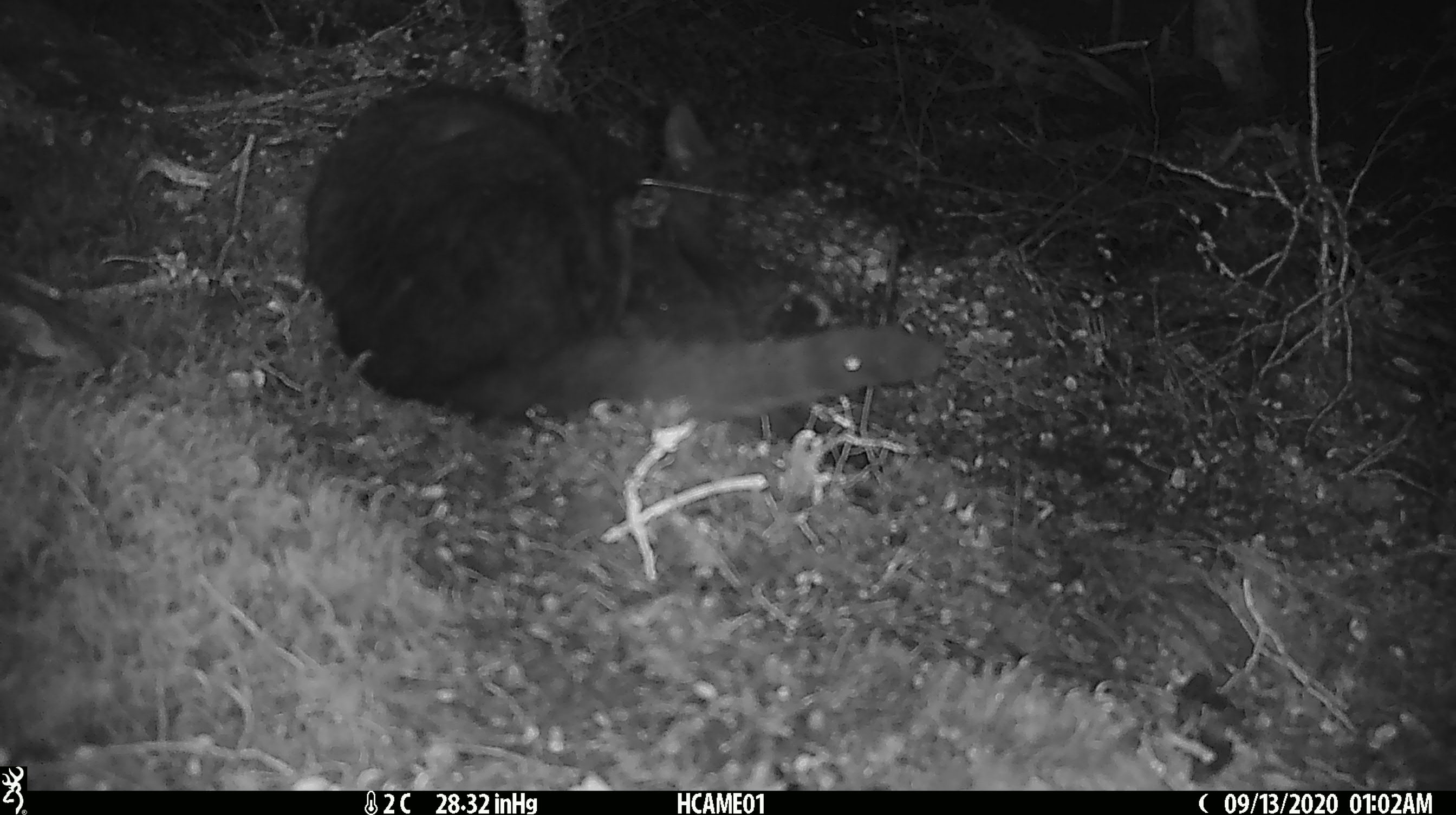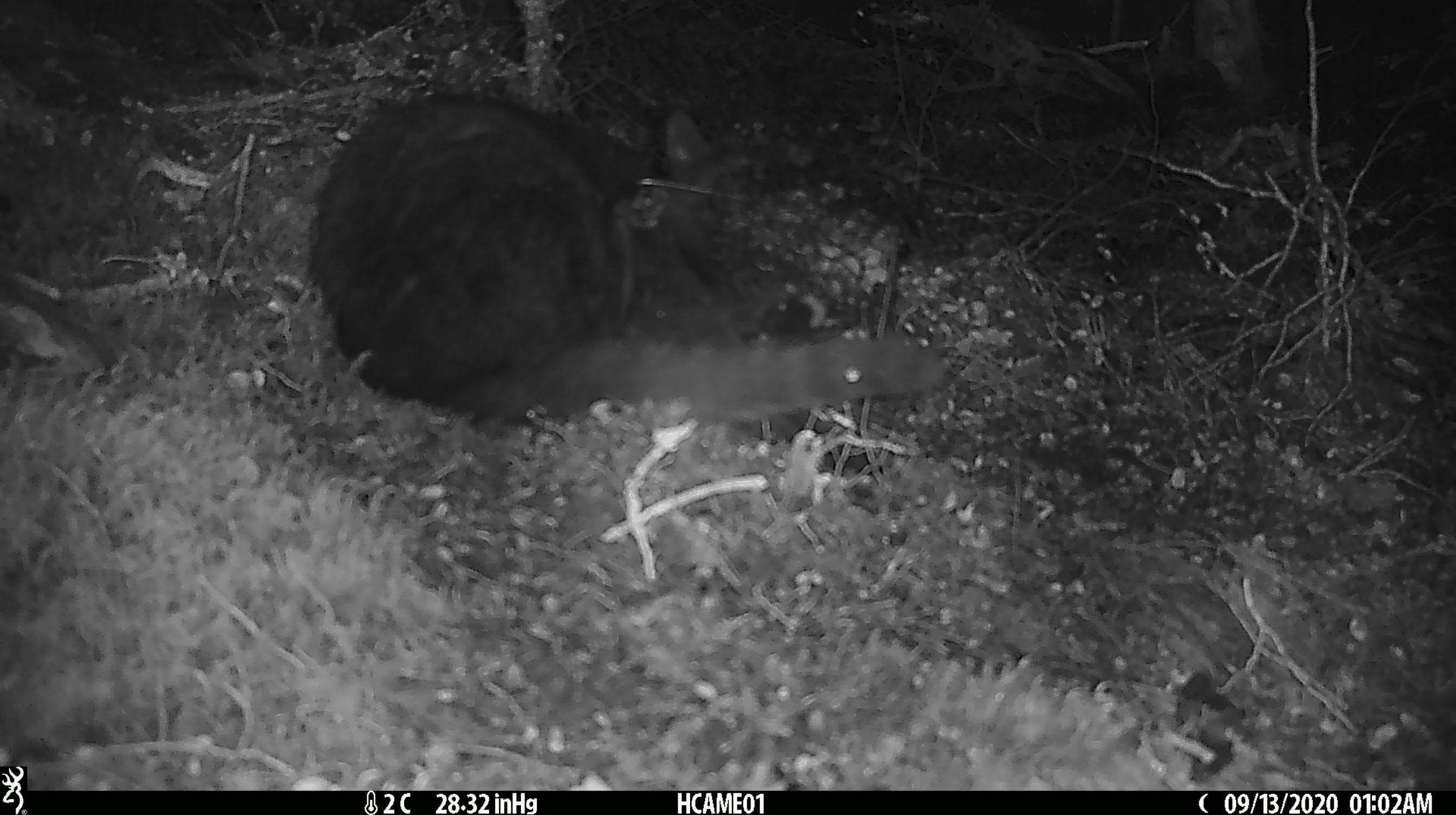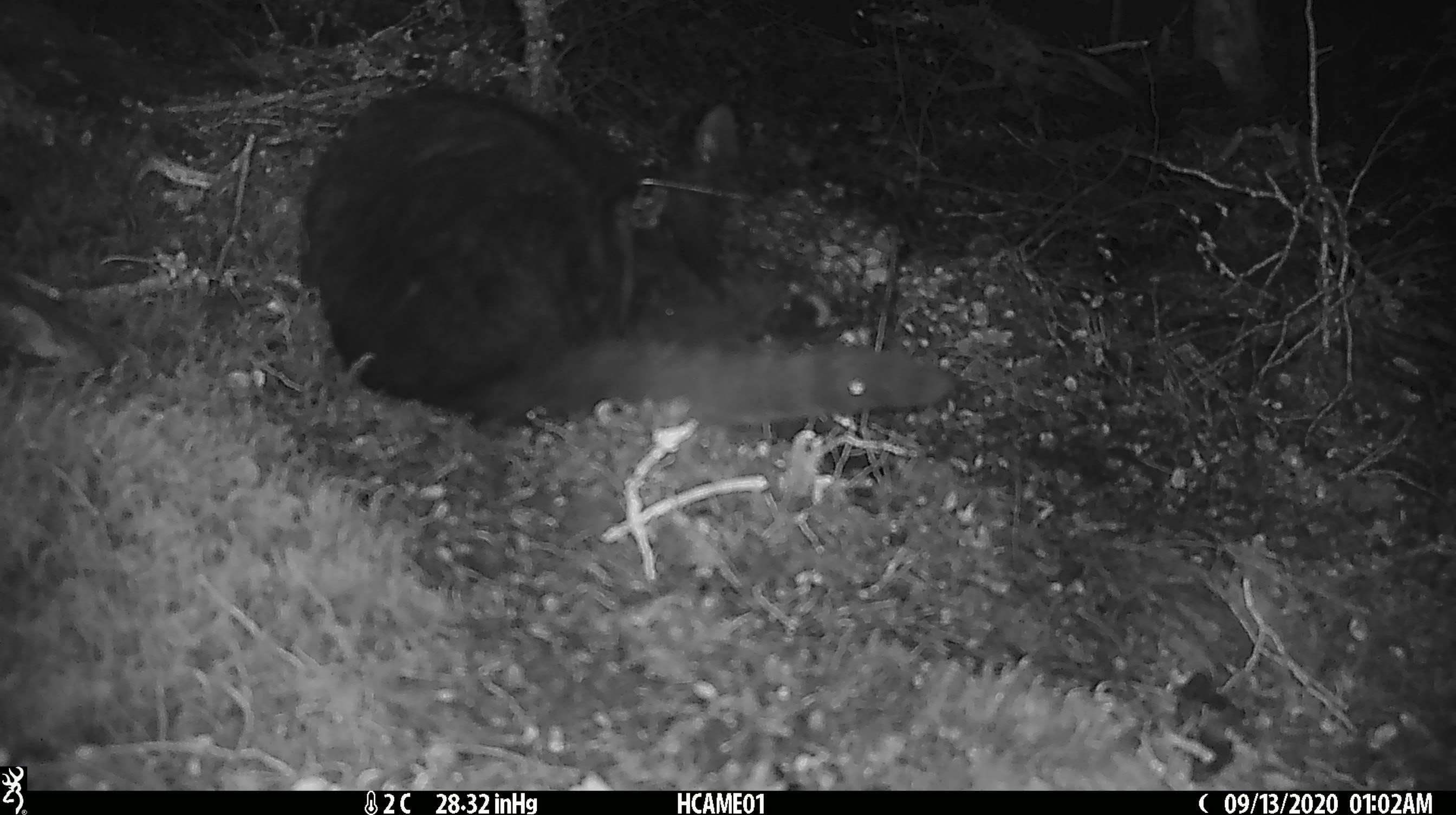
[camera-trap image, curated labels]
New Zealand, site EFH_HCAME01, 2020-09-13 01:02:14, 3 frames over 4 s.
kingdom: Animalia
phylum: Chordata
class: Mammalia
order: Carnivora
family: Felidae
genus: Felis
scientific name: Felis catus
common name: domestic cat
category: cat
Cat (domestic cat) (Felis catus).